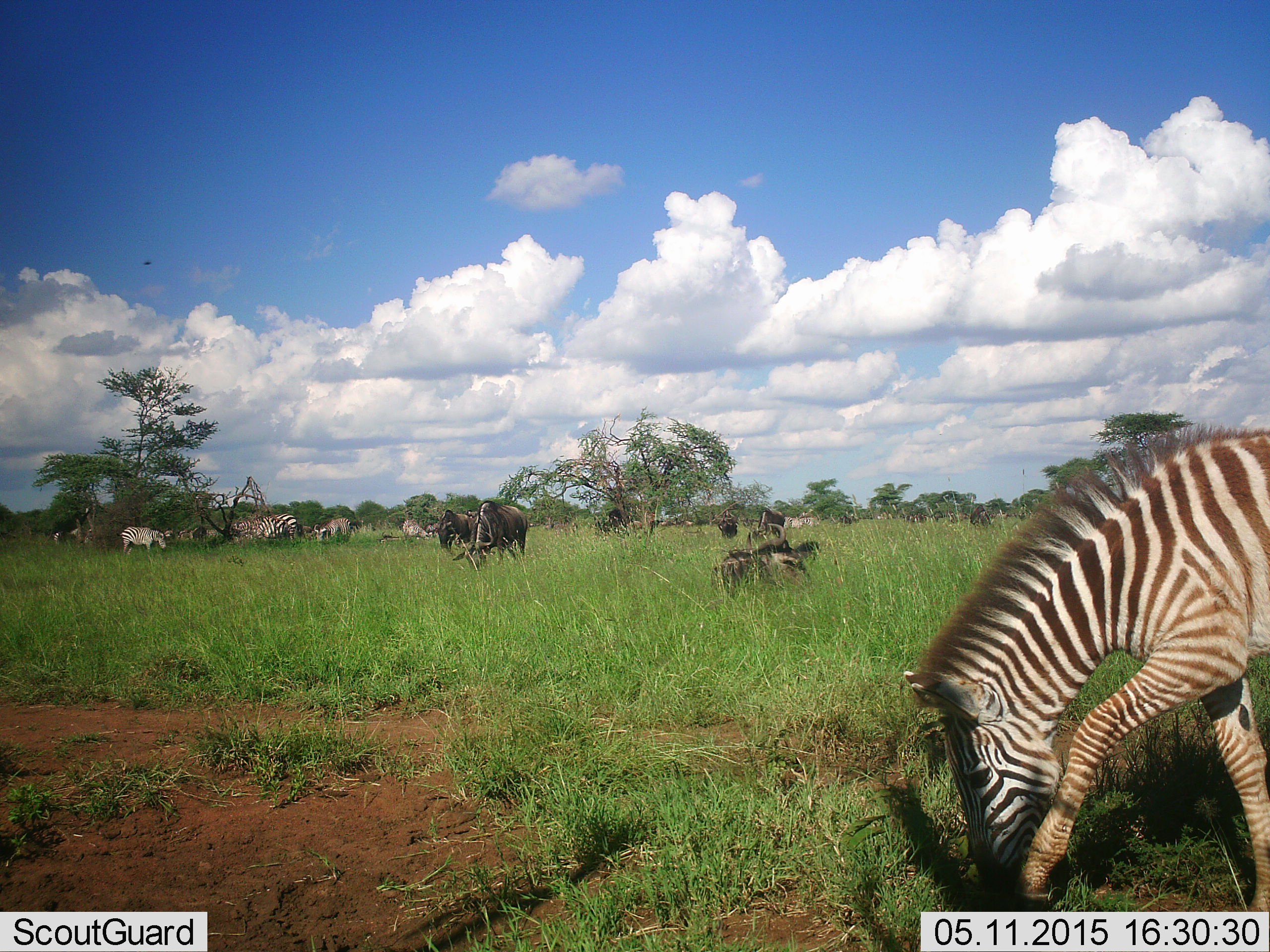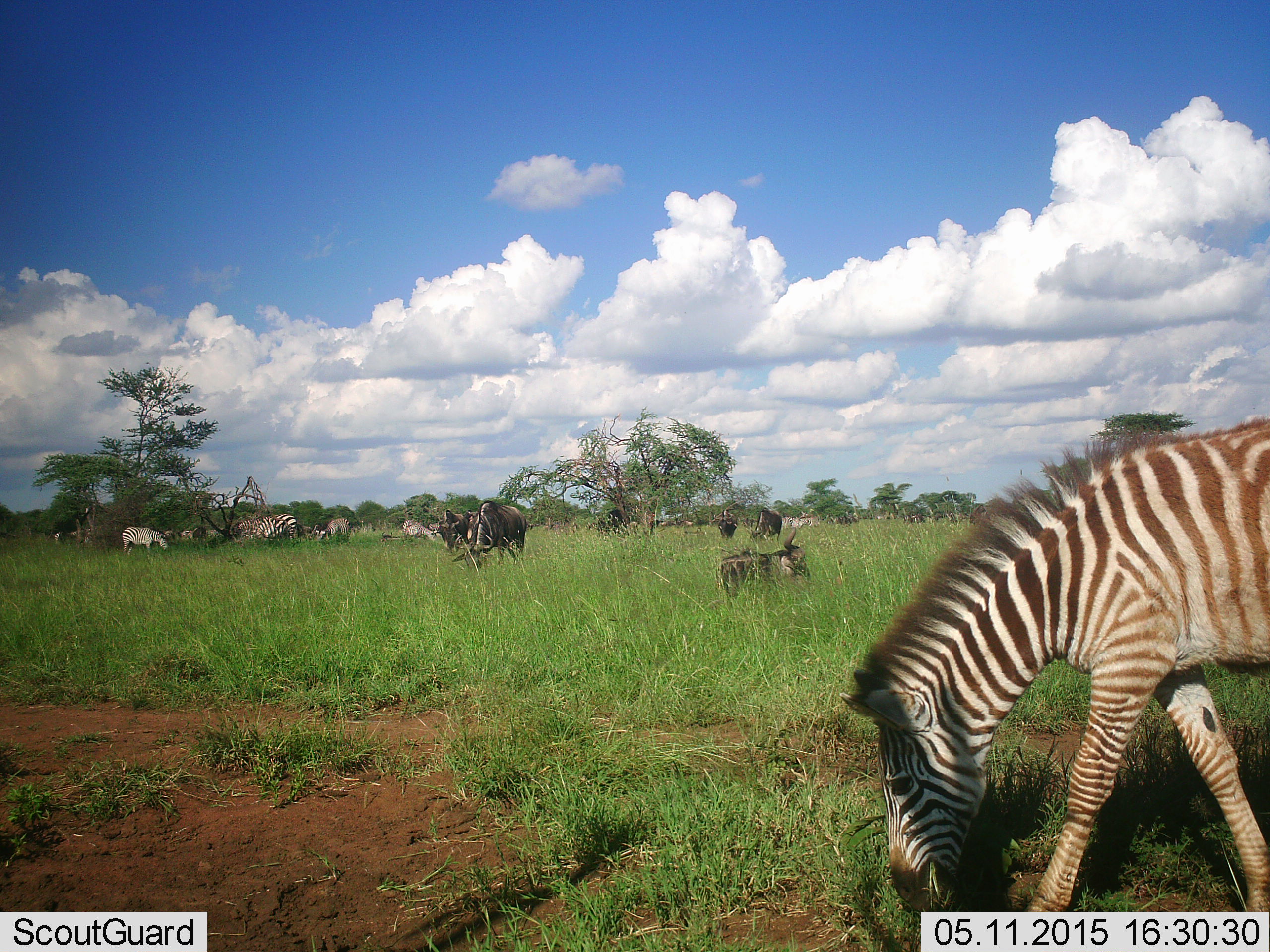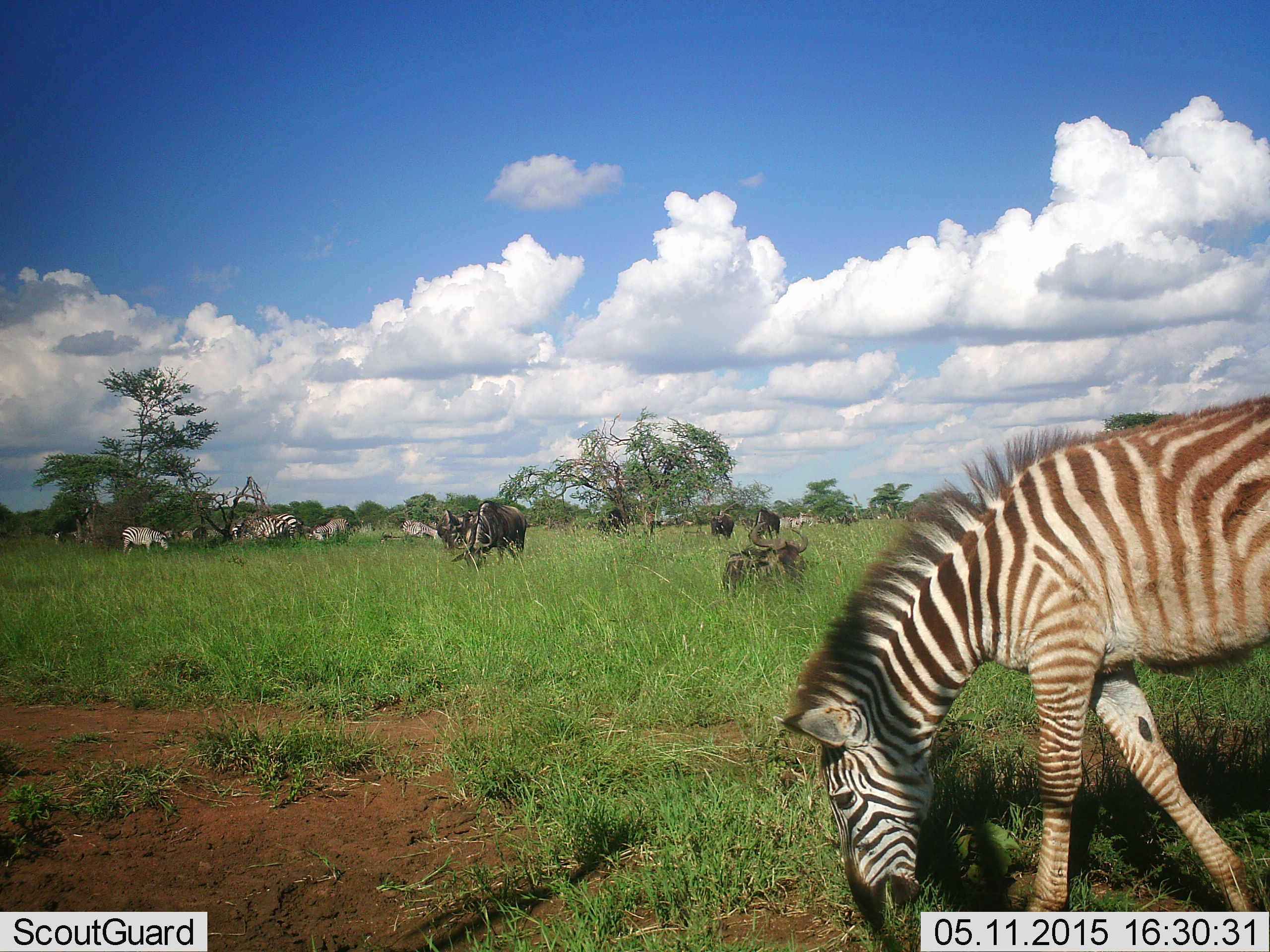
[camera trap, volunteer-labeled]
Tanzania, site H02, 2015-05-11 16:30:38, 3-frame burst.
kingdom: Animalia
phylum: Chordata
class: Mammalia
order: Artiodactyla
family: Bovidae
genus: Connochaetes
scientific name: Connochaetes taurinus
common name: blue wildebeest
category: wildebeest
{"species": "wildebeest (blue wildebeest) (Connochaetes taurinus)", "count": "10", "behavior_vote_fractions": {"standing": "40%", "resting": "40%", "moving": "10%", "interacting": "10%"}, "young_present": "10%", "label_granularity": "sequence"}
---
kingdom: Animalia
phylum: Chordata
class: Mammalia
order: Perissodactyla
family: Equidae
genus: Equus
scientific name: Equus quagga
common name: plains zebra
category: zebra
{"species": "zebra (plains zebra) (Equus quagga)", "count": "6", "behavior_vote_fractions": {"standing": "33%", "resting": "8%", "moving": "25%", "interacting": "8%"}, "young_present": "17%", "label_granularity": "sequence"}